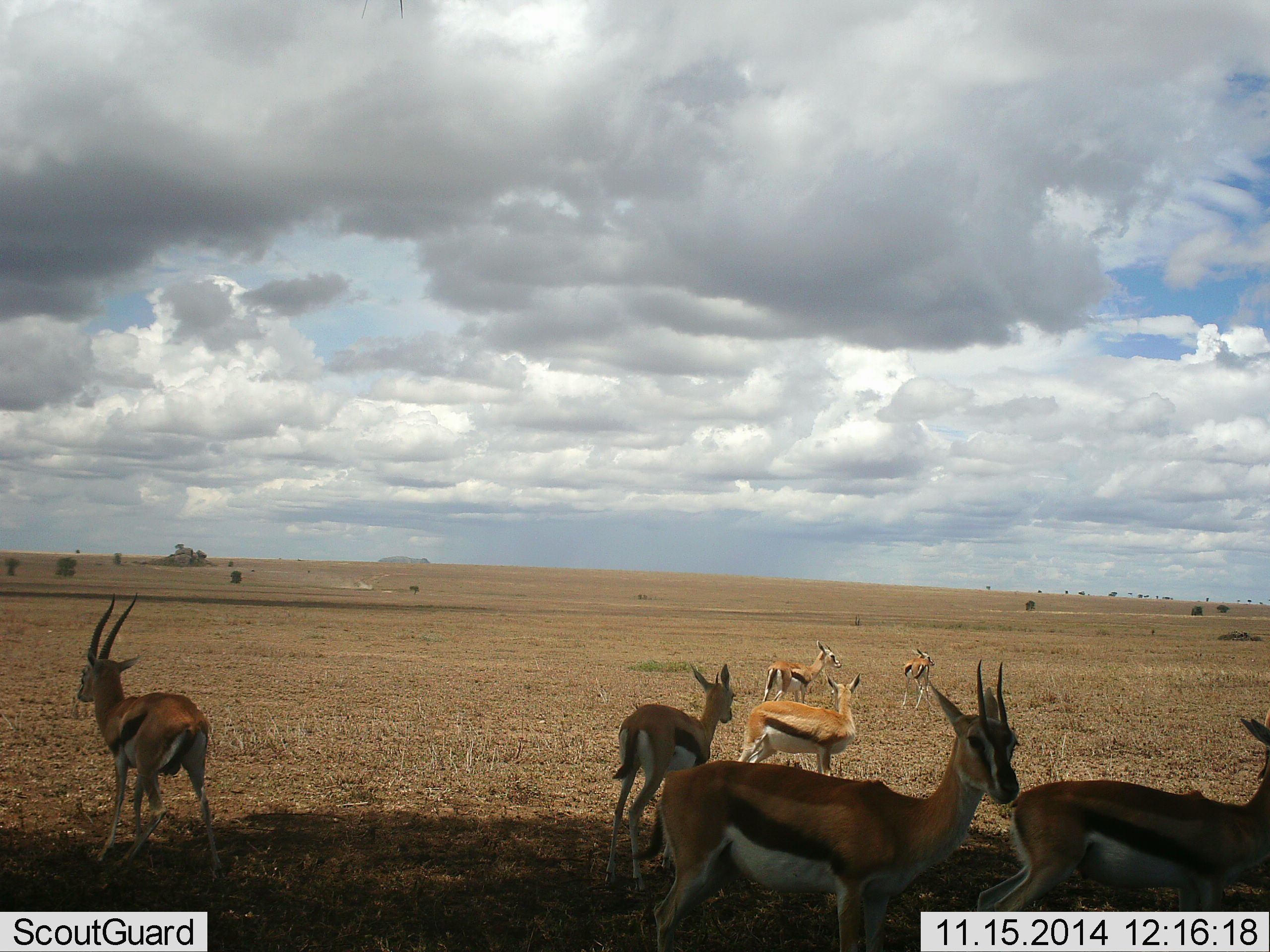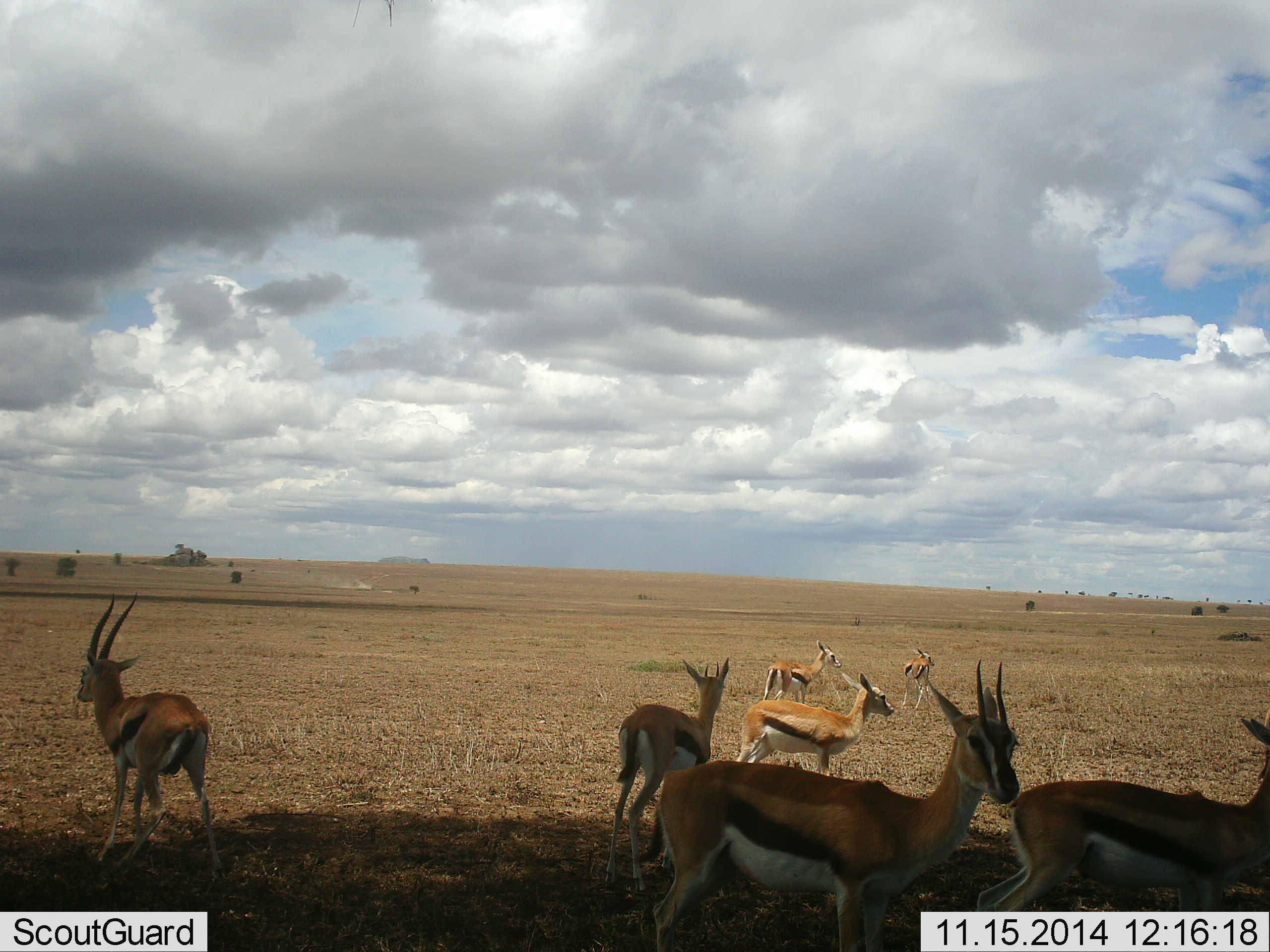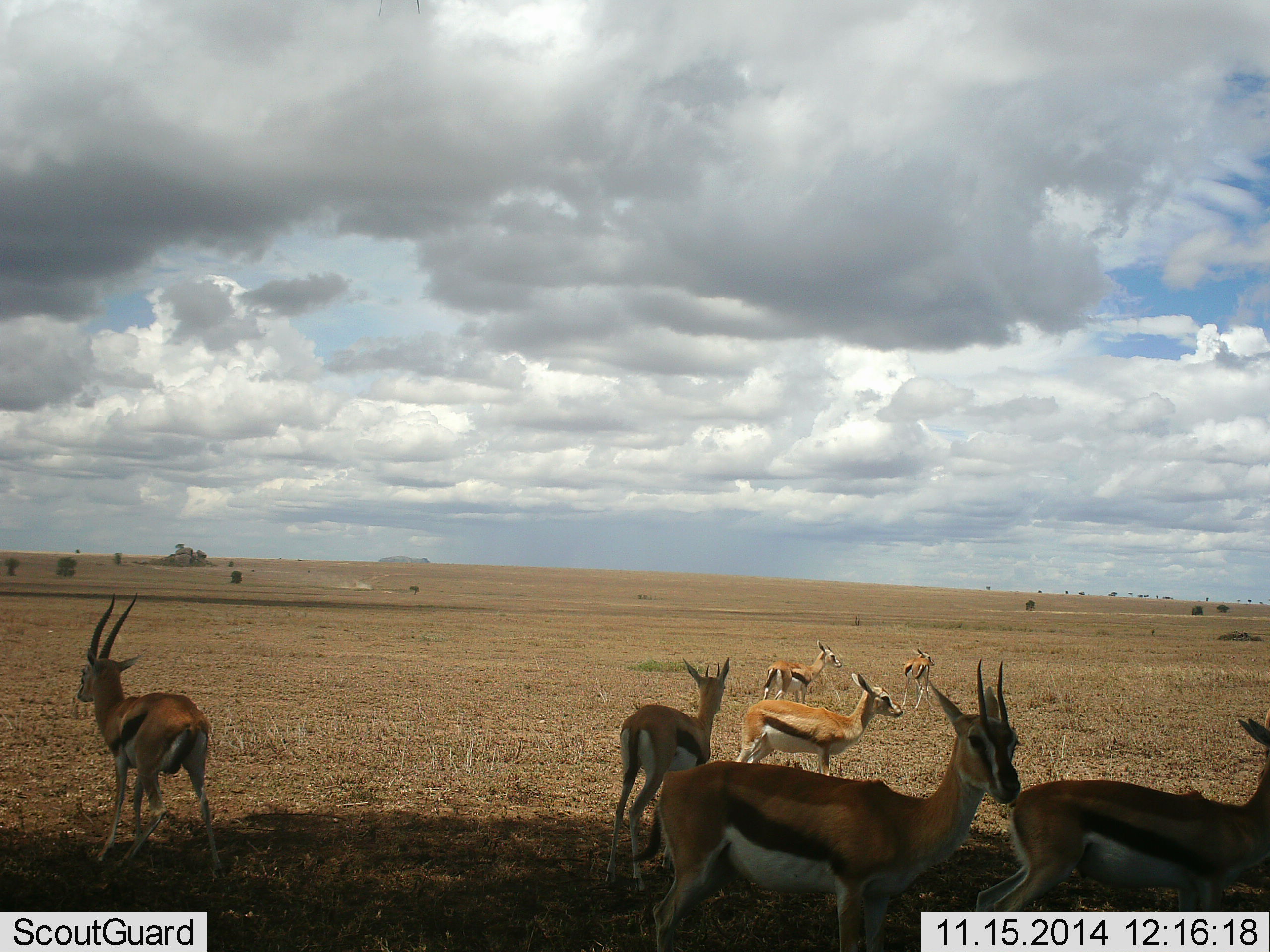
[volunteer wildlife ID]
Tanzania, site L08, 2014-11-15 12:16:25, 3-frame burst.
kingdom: Animalia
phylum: Chordata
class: Mammalia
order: Artiodactyla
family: Bovidae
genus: Eudorcas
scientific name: Eudorcas thomsonii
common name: thomson's gazelle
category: gazellethomsons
Gazellethomsons (thomson's gazelle) (Eudorcas thomsonii), count 7. Behavior (volunteer vote fractions): standing 100%, resting 10%, moving 20%, interacting 0%. Young present (vote fraction): 0%. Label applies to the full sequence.